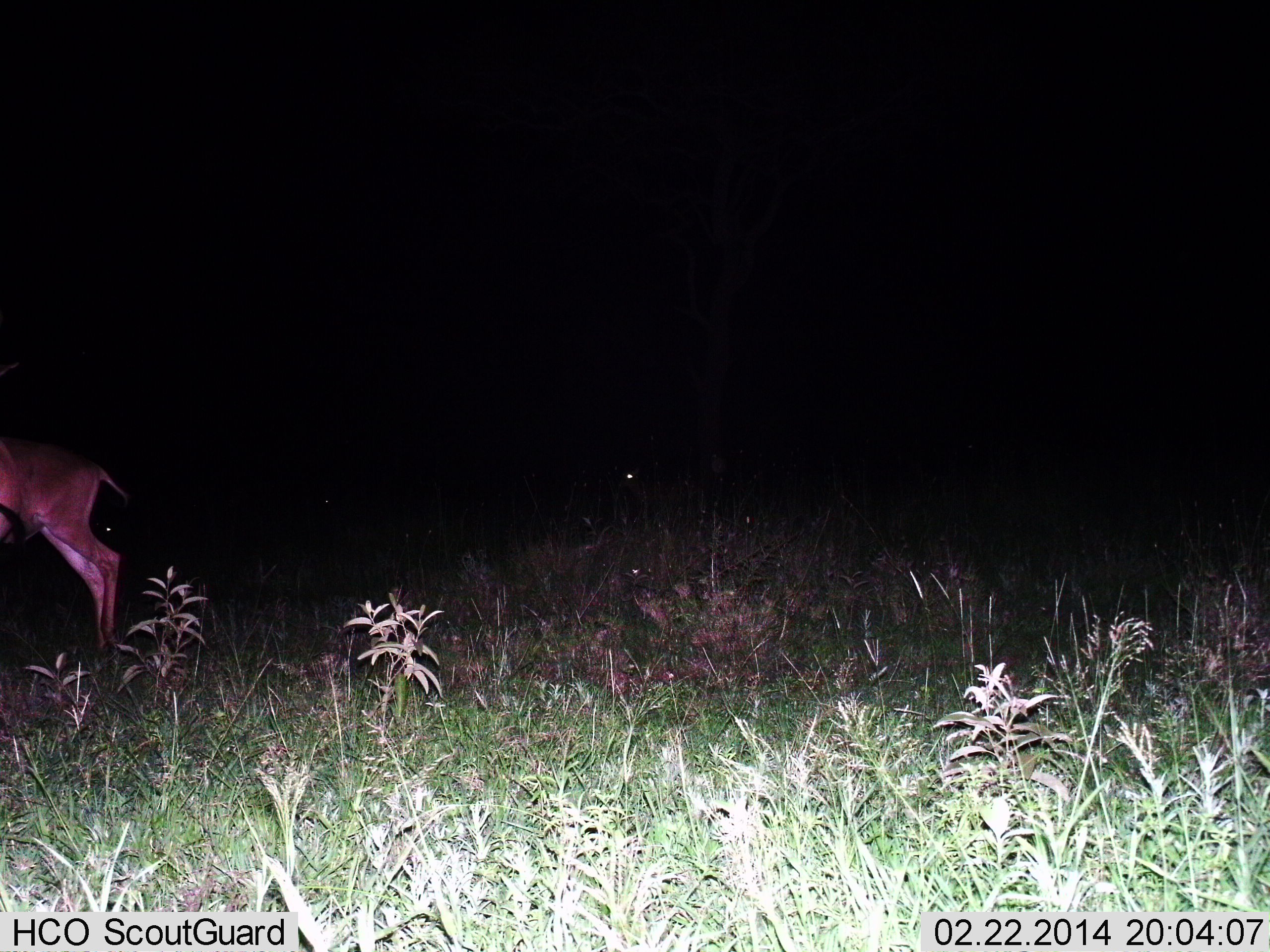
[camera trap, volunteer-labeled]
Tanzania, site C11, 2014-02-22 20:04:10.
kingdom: Animalia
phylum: Chordata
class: Mammalia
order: Artiodactyla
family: Bovidae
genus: Aepyceros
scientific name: Aepyceros melampus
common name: impala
Impala (Aepyceros melampus), count 1. Behavior (volunteer vote fractions): standing 83%, resting 0%, moving 17%, interacting 0%. Young present (vote fraction): 0%. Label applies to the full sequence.